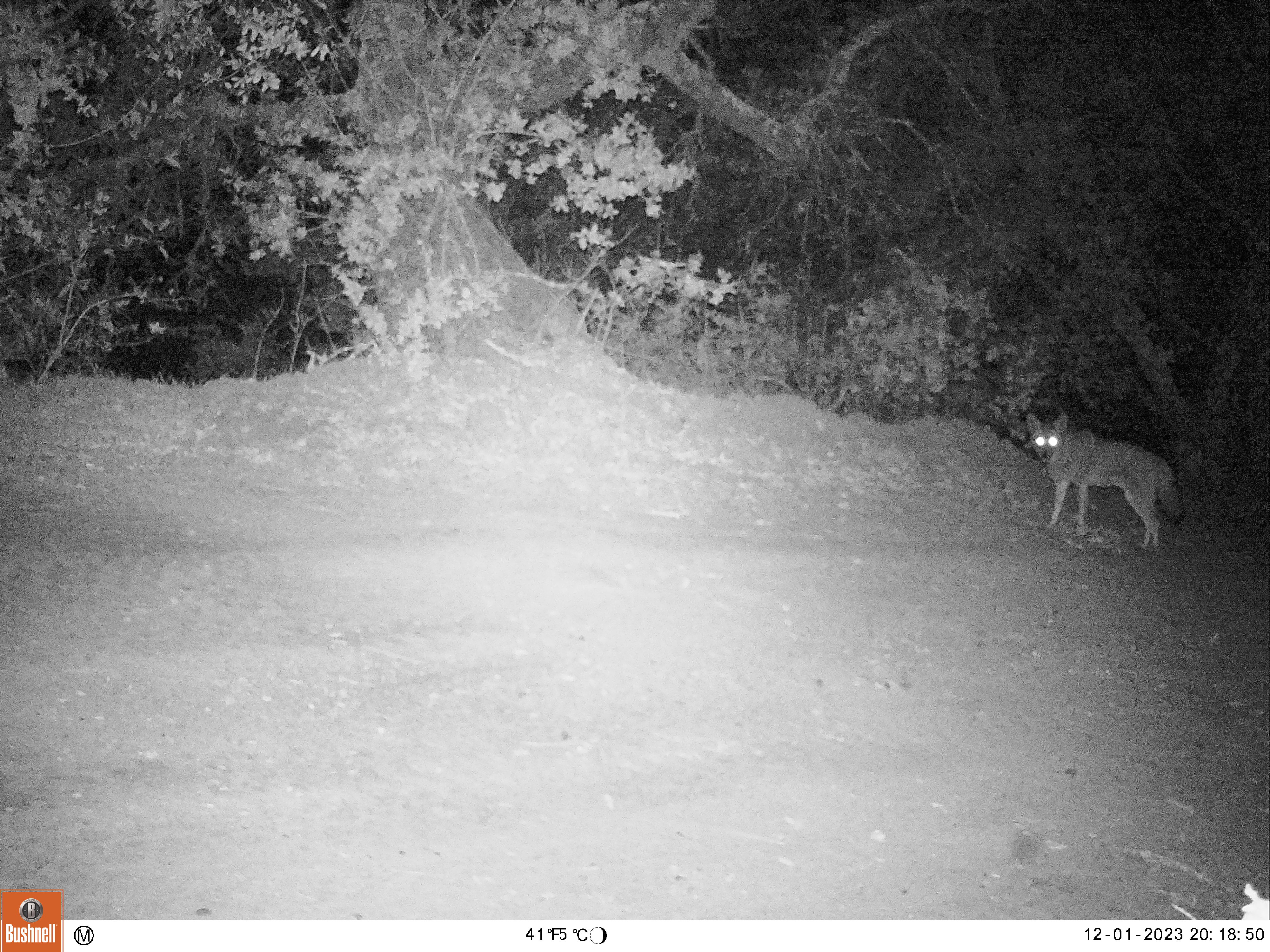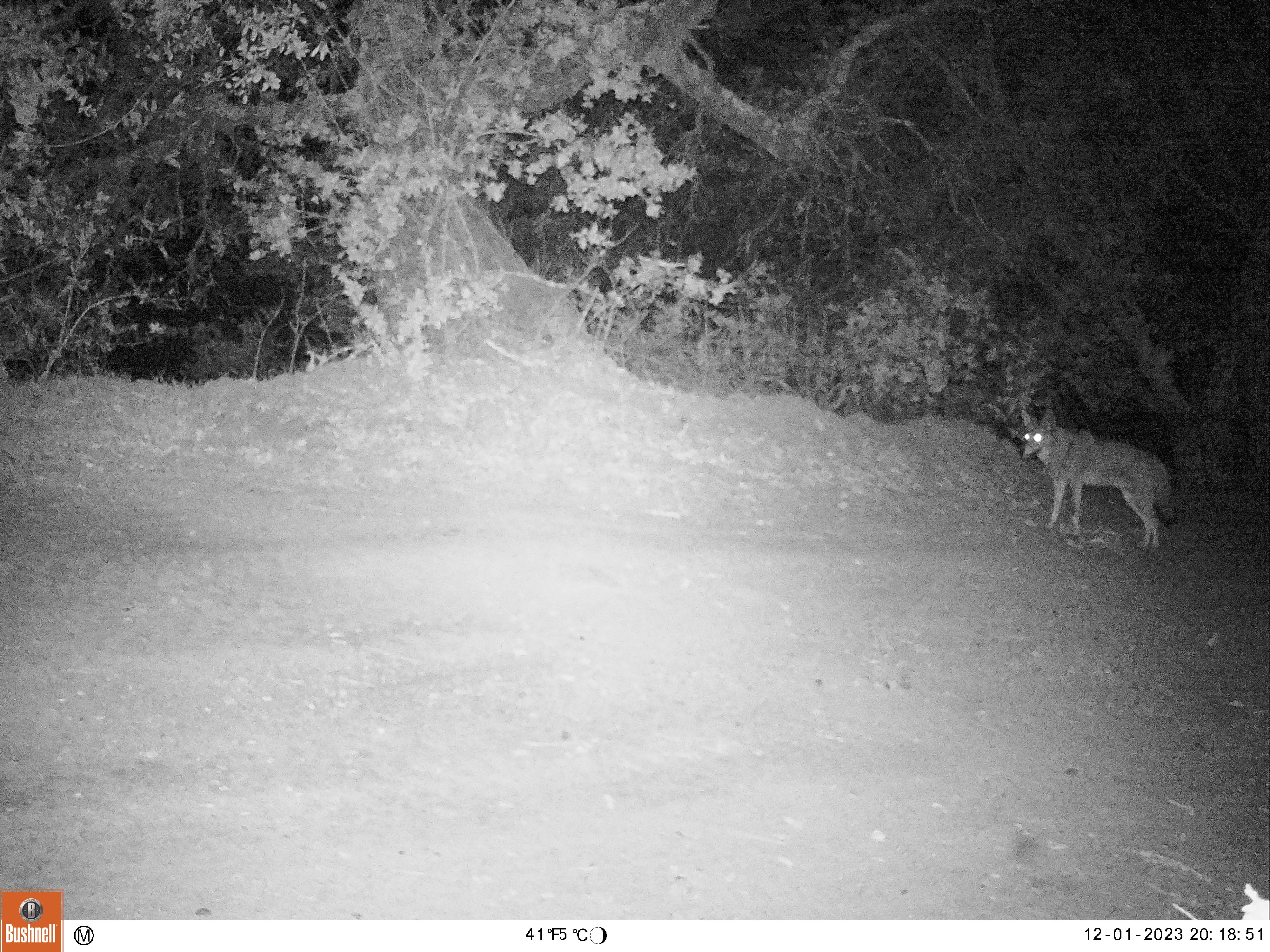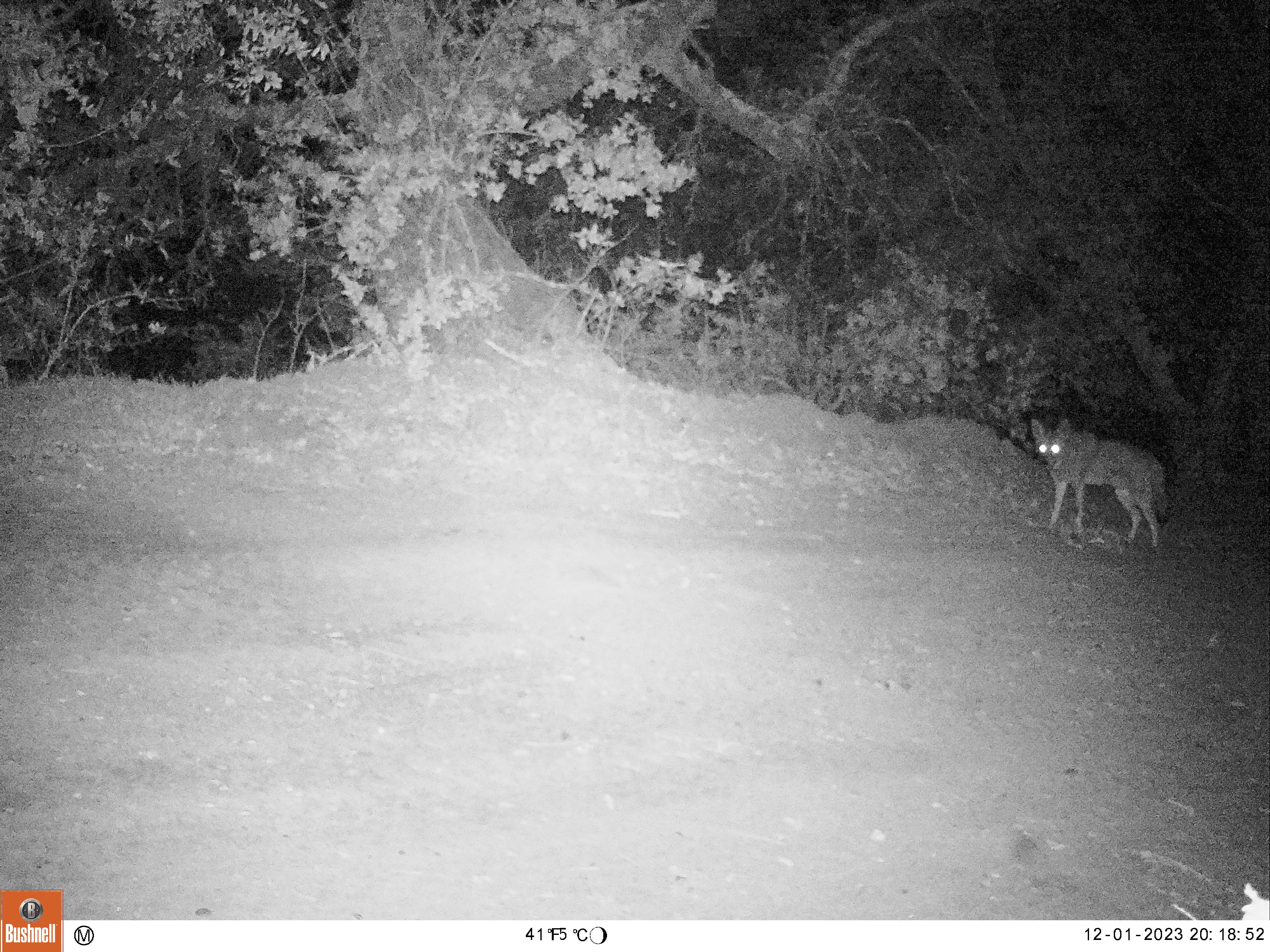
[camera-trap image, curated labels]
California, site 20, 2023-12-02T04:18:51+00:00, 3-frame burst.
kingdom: Animalia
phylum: Chordata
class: Mammalia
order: Carnivora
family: Canidae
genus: Canis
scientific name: Canis latrans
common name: coyote